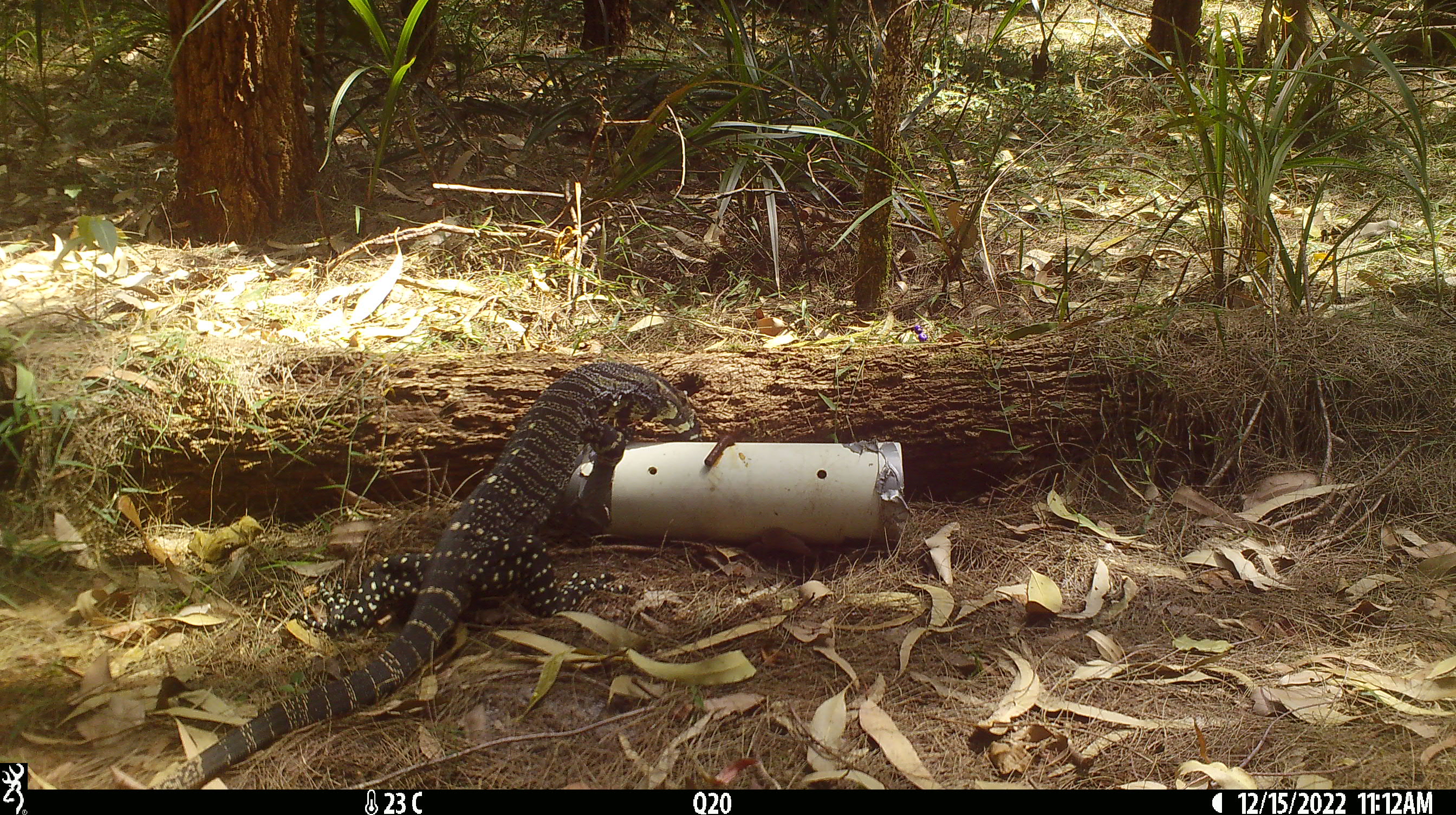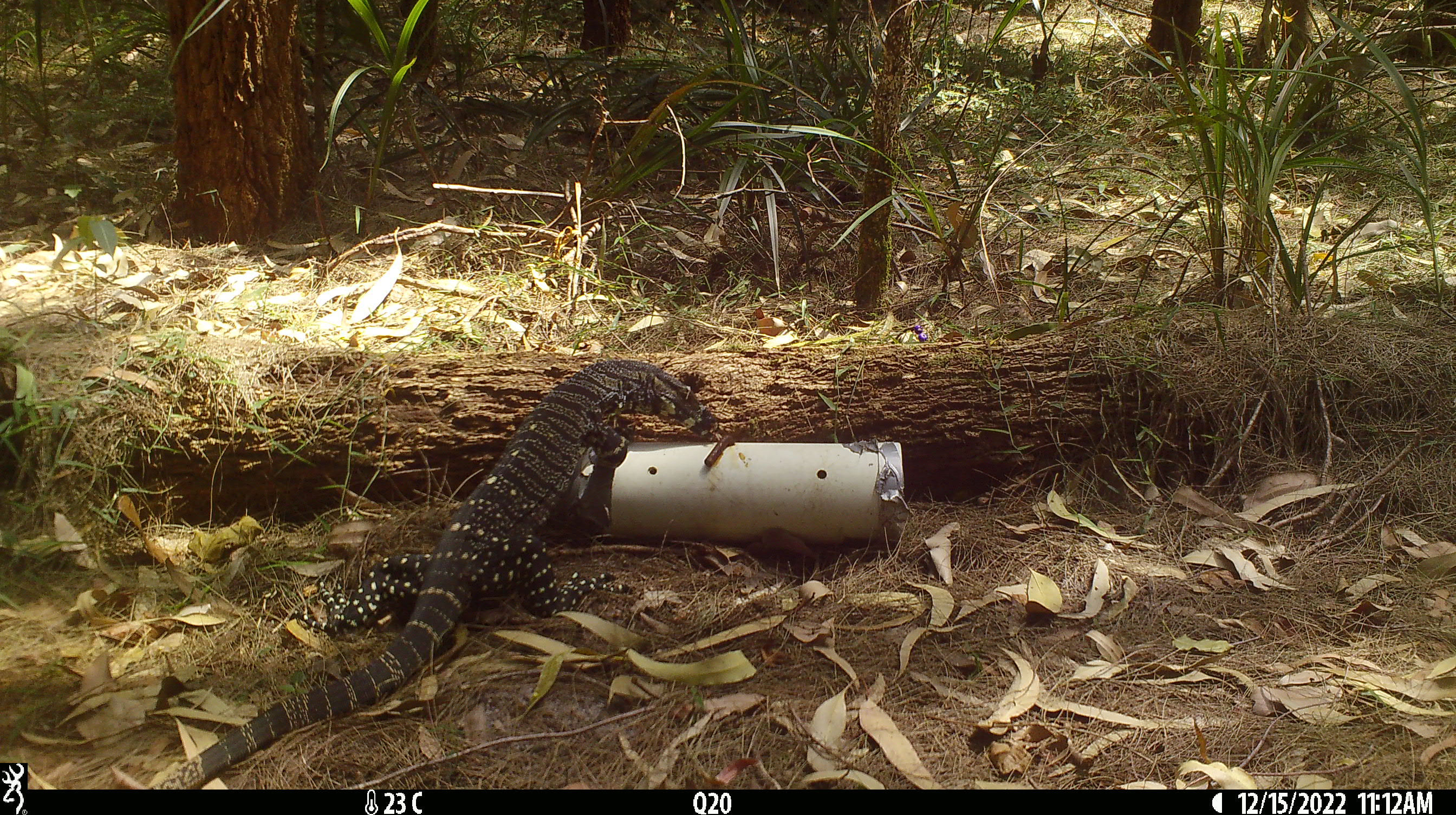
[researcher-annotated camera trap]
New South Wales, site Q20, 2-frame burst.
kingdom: Animalia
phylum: Chordata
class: Reptilia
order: Squamata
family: Varanidae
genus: Varanus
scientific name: Varanus varius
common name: lace monitor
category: goanna